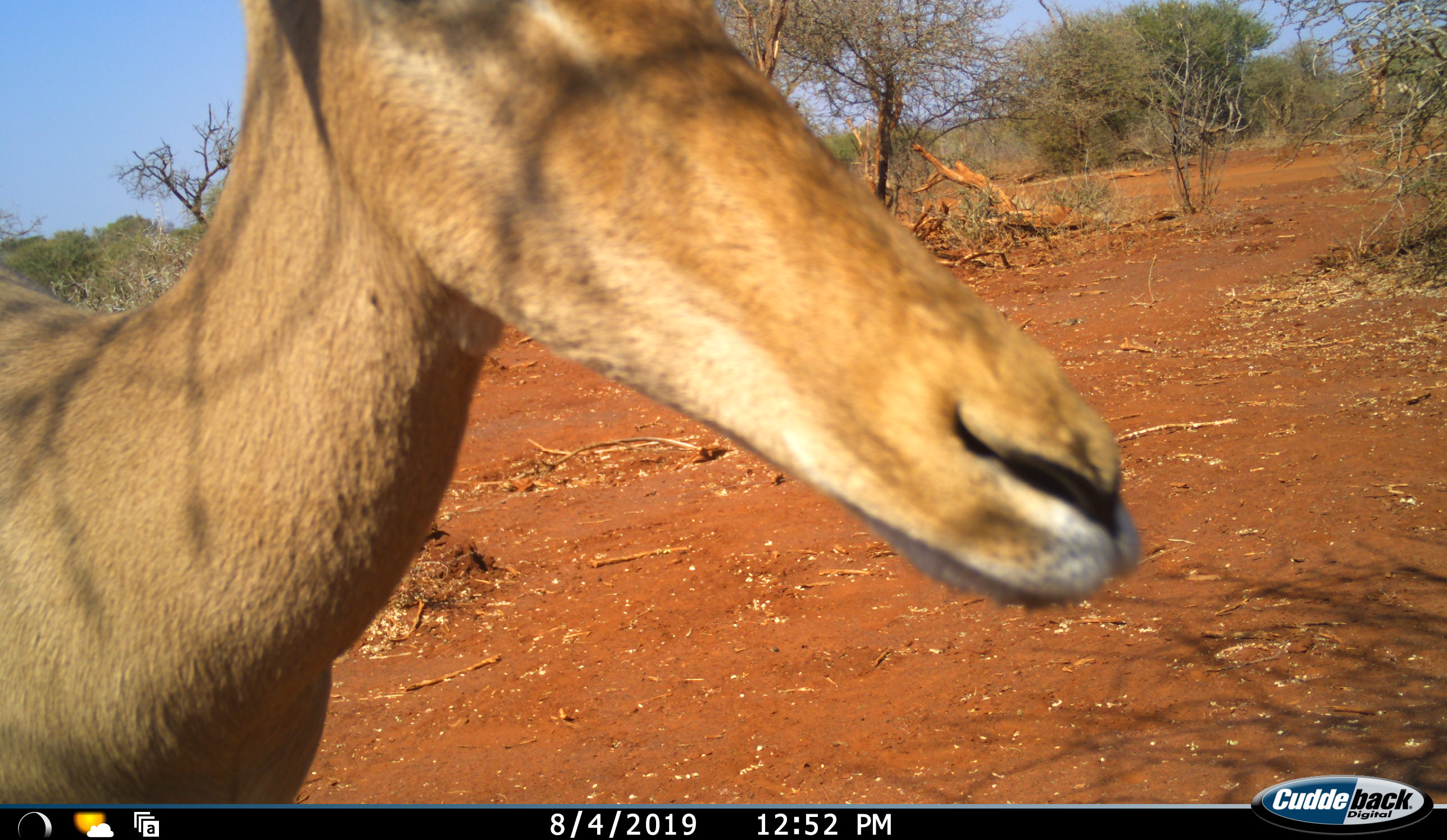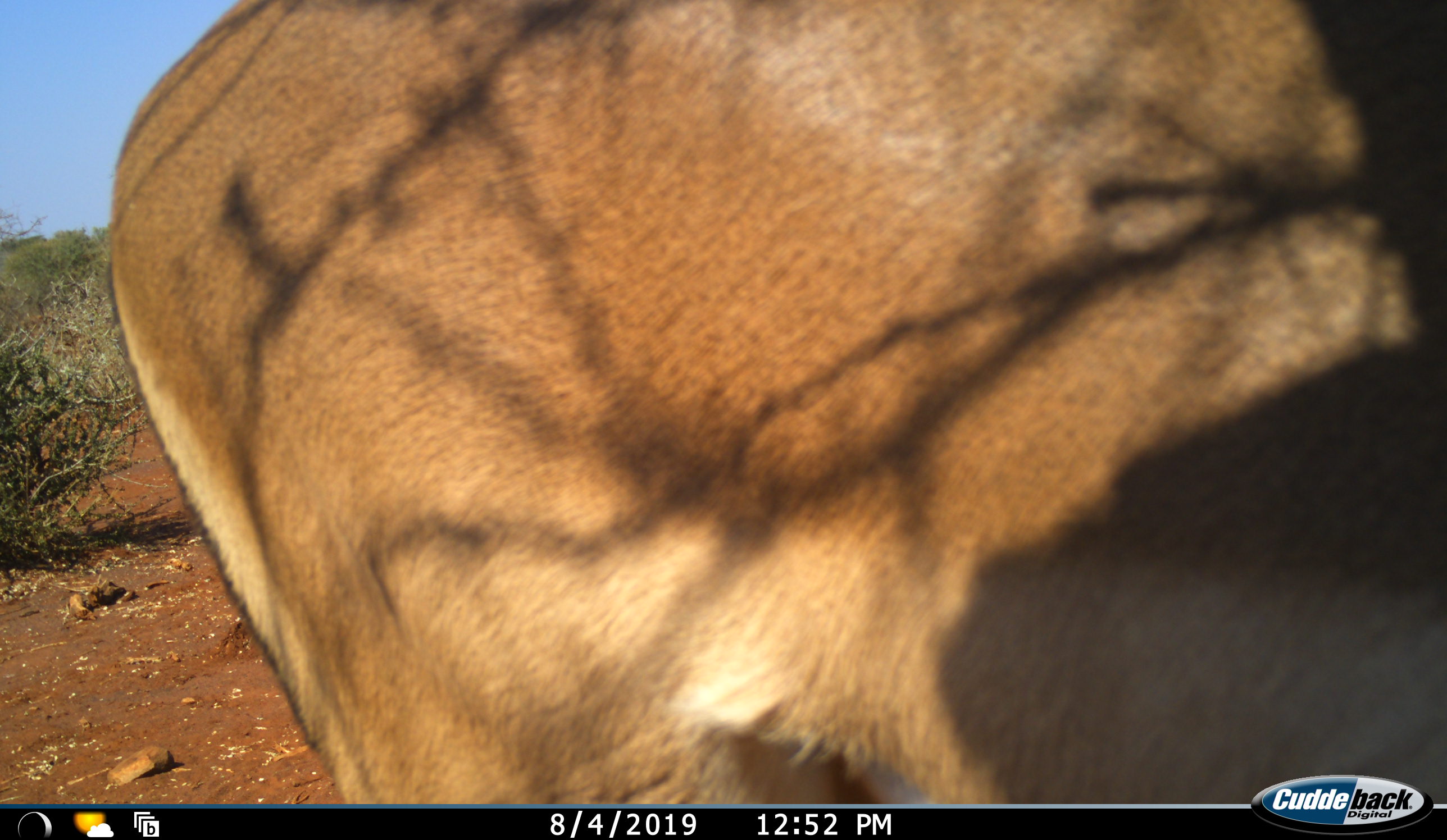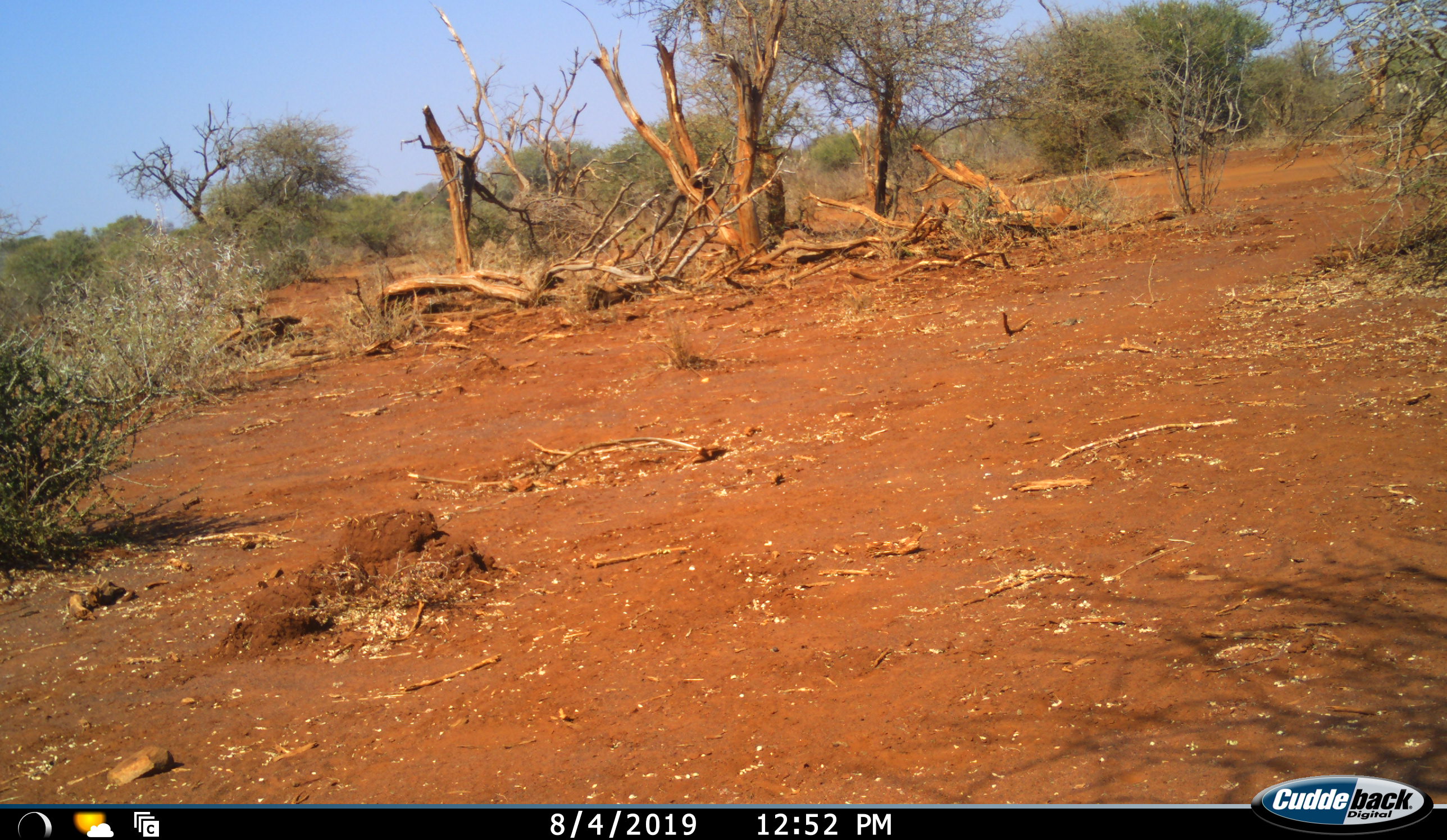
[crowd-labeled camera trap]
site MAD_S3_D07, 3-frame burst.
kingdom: Animalia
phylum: Chordata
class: Mammalia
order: Artiodactyla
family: Bovidae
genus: Aepyceros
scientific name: Aepyceros melampus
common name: impala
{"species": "impala (Aepyceros melampus)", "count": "1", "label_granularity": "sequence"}